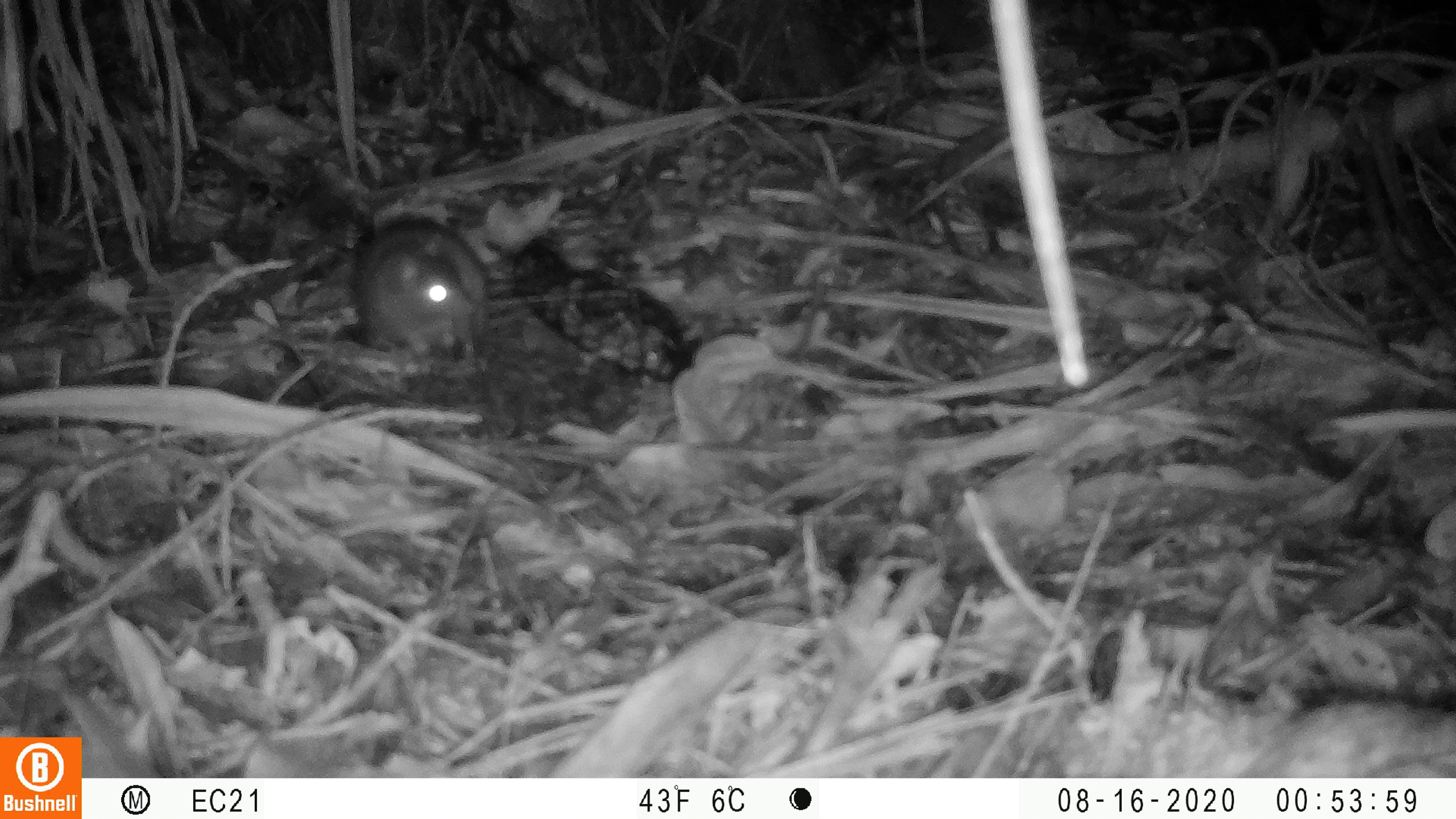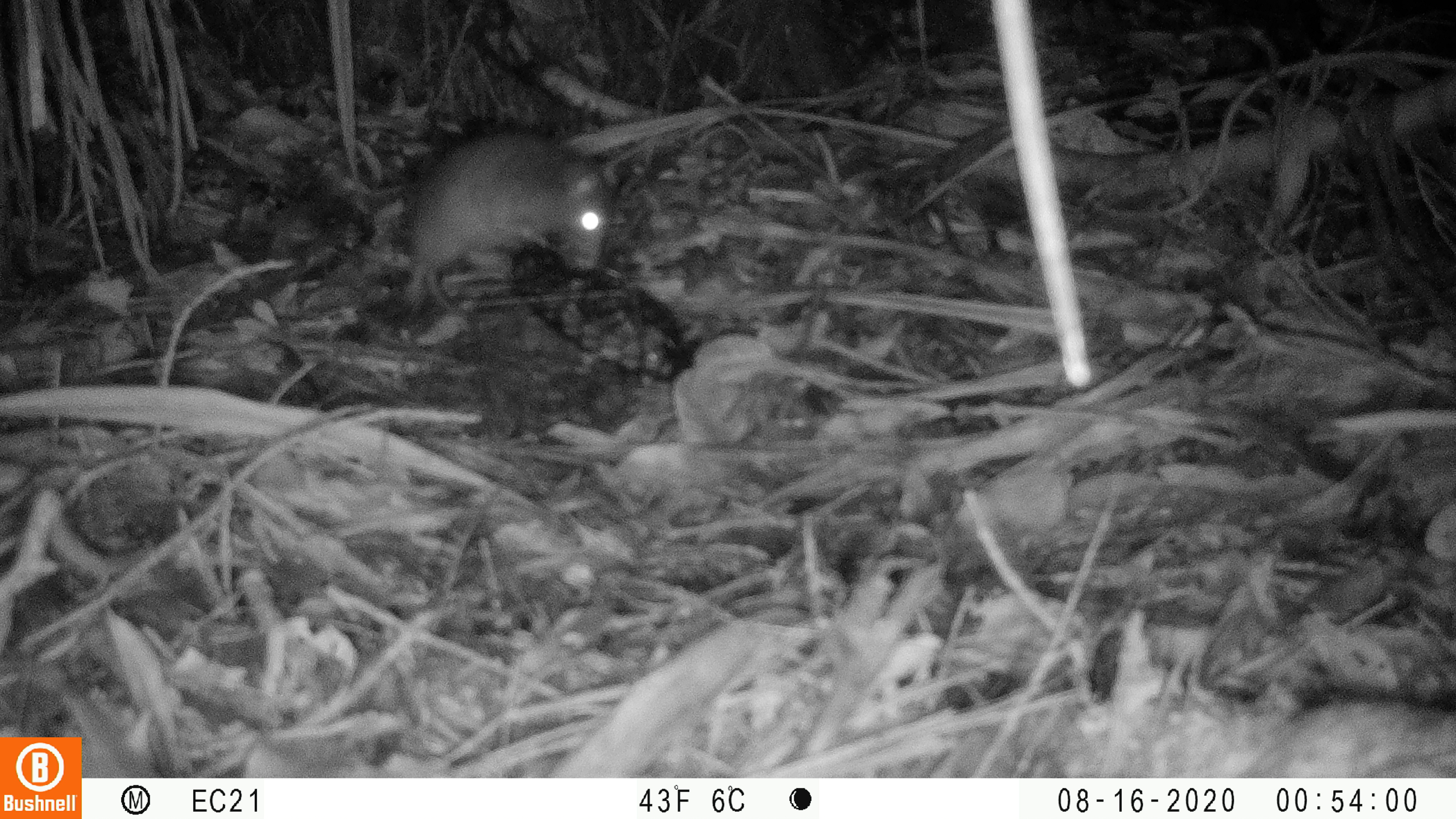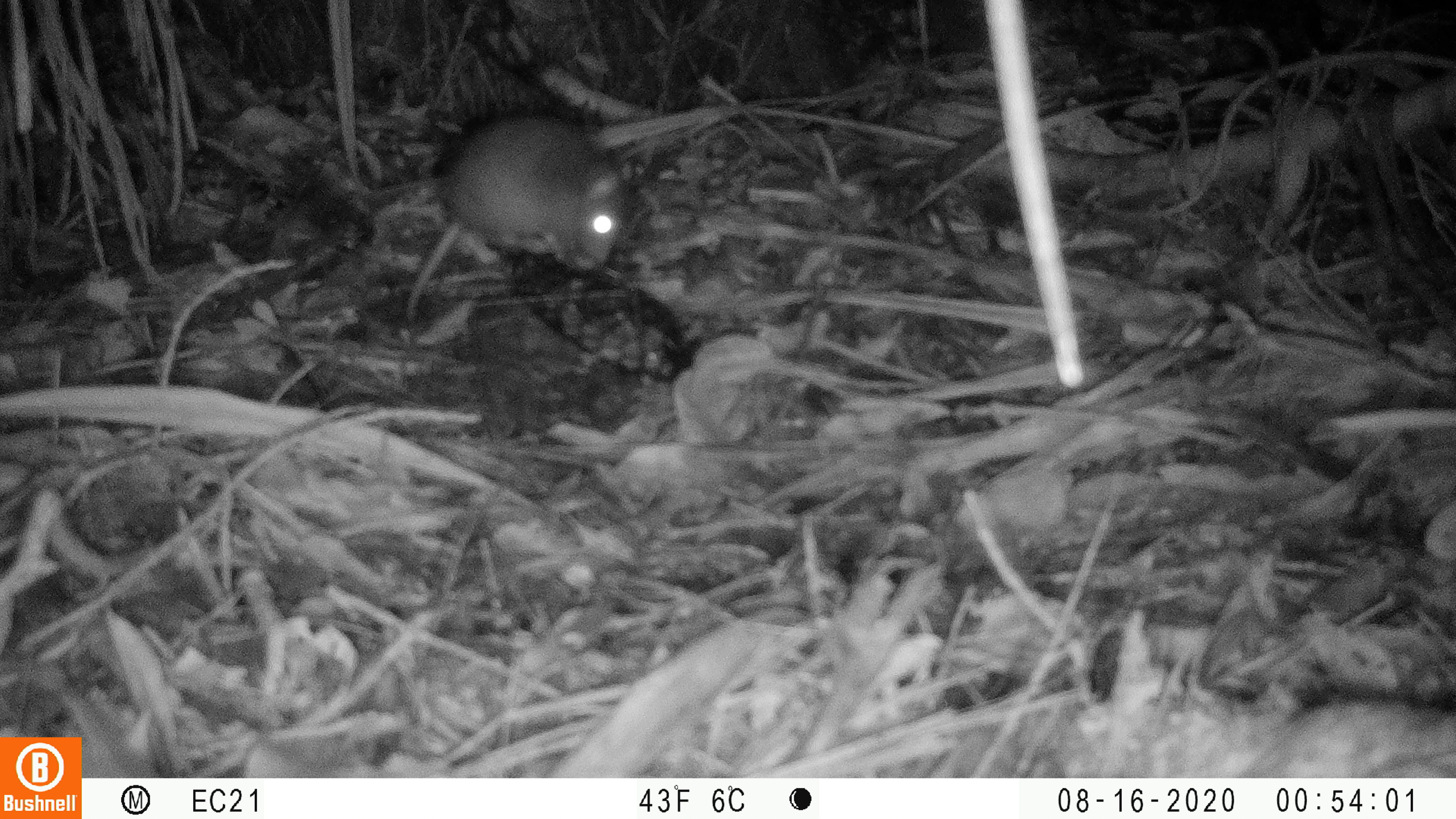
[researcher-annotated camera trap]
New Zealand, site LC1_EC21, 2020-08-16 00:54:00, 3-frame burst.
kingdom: Animalia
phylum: Chordata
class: Mammalia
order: Rodentia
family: Muridae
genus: Rattus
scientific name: Rattus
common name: rat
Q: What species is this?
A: Rat (Rattus).